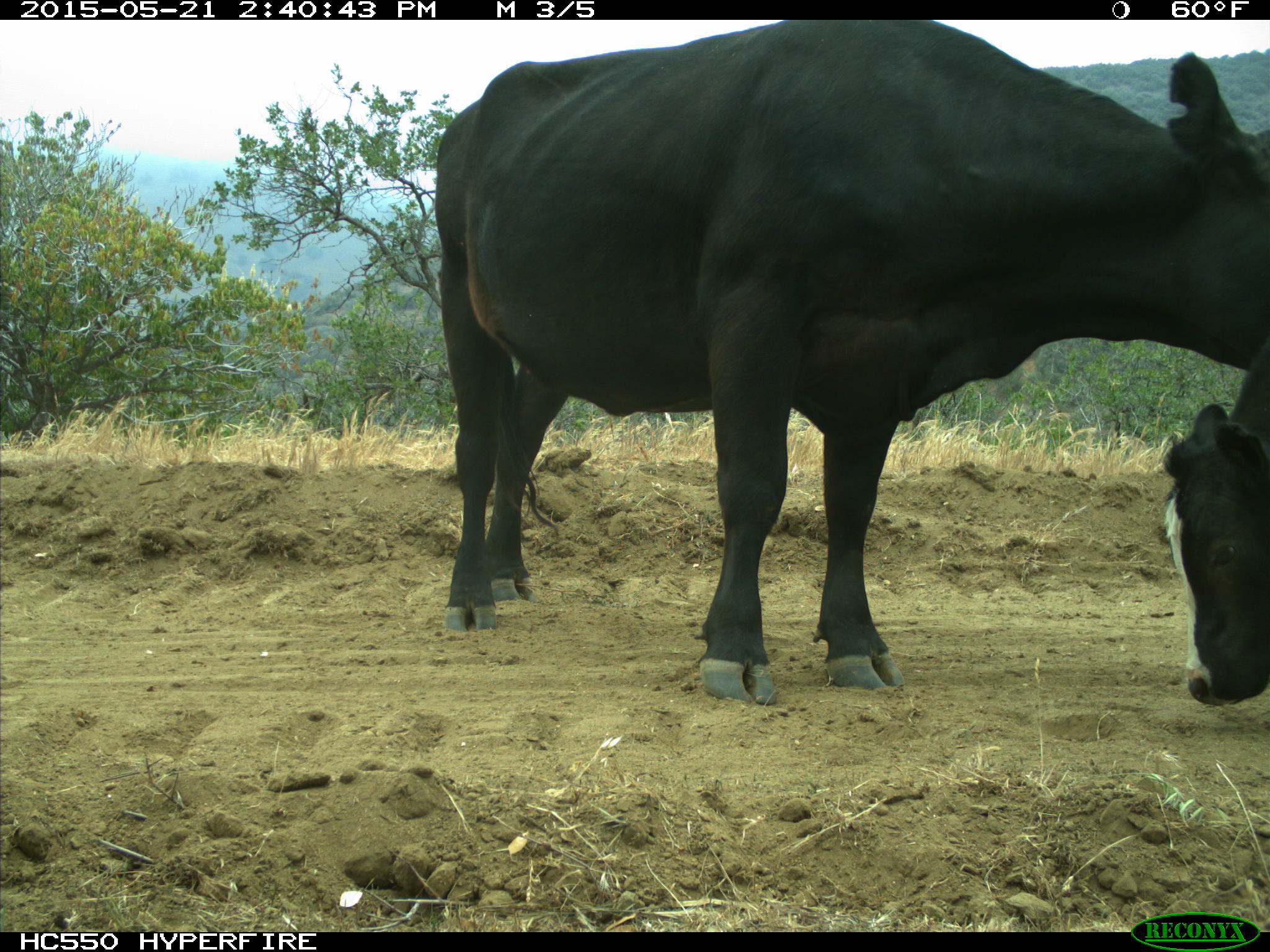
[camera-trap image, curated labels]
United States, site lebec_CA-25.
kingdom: Animalia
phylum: Chordata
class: Mammalia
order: Artiodactyla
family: Bovidae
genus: Bos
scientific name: Bos taurus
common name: domestic cow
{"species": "Bos taurus (domestic cow)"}